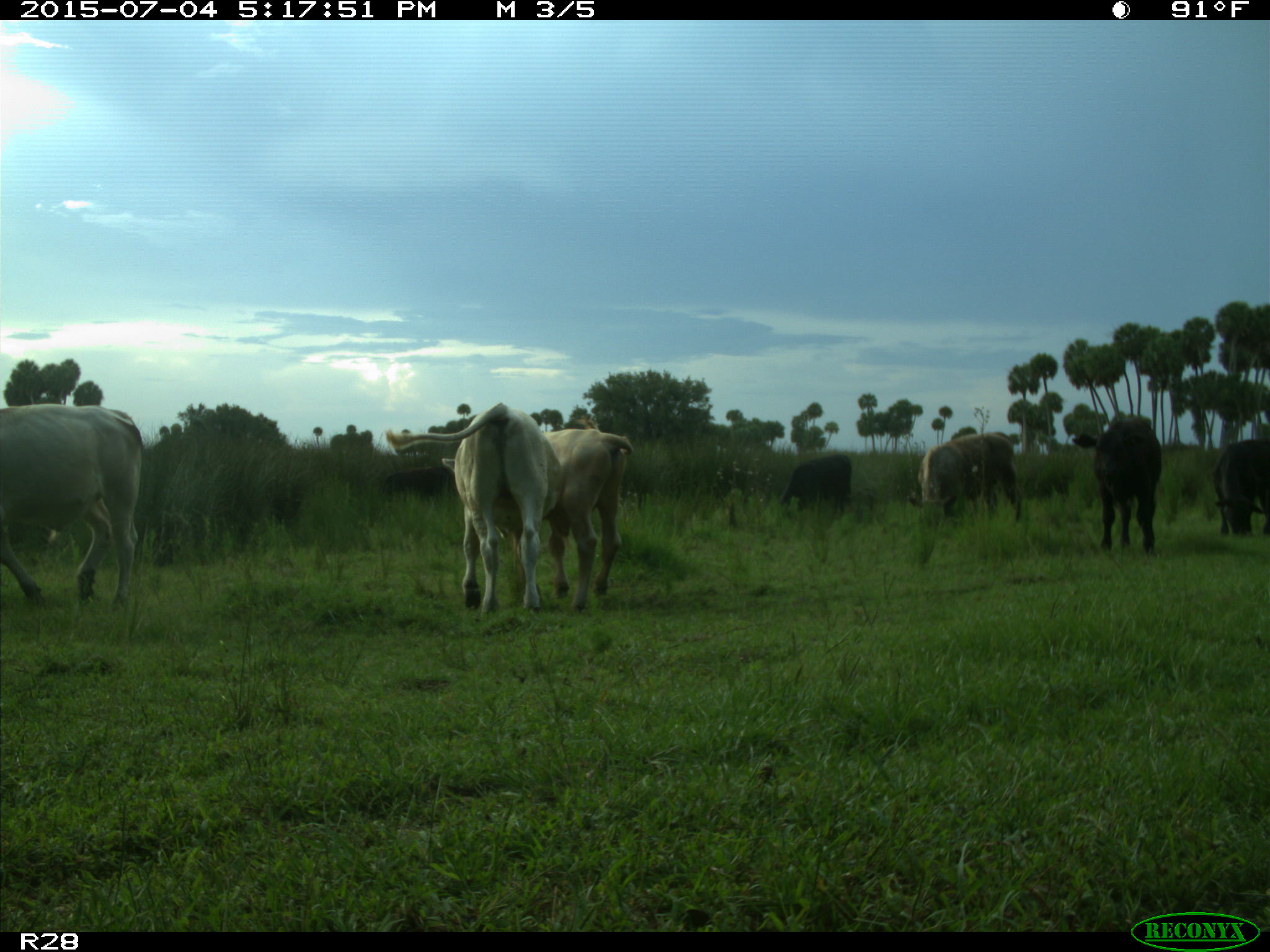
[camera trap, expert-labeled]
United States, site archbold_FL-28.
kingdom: Animalia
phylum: Chordata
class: Mammalia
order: Artiodactyla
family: Bovidae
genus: Bos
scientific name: Bos taurus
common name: domestic cow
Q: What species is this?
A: Bos taurus (domestic cow).